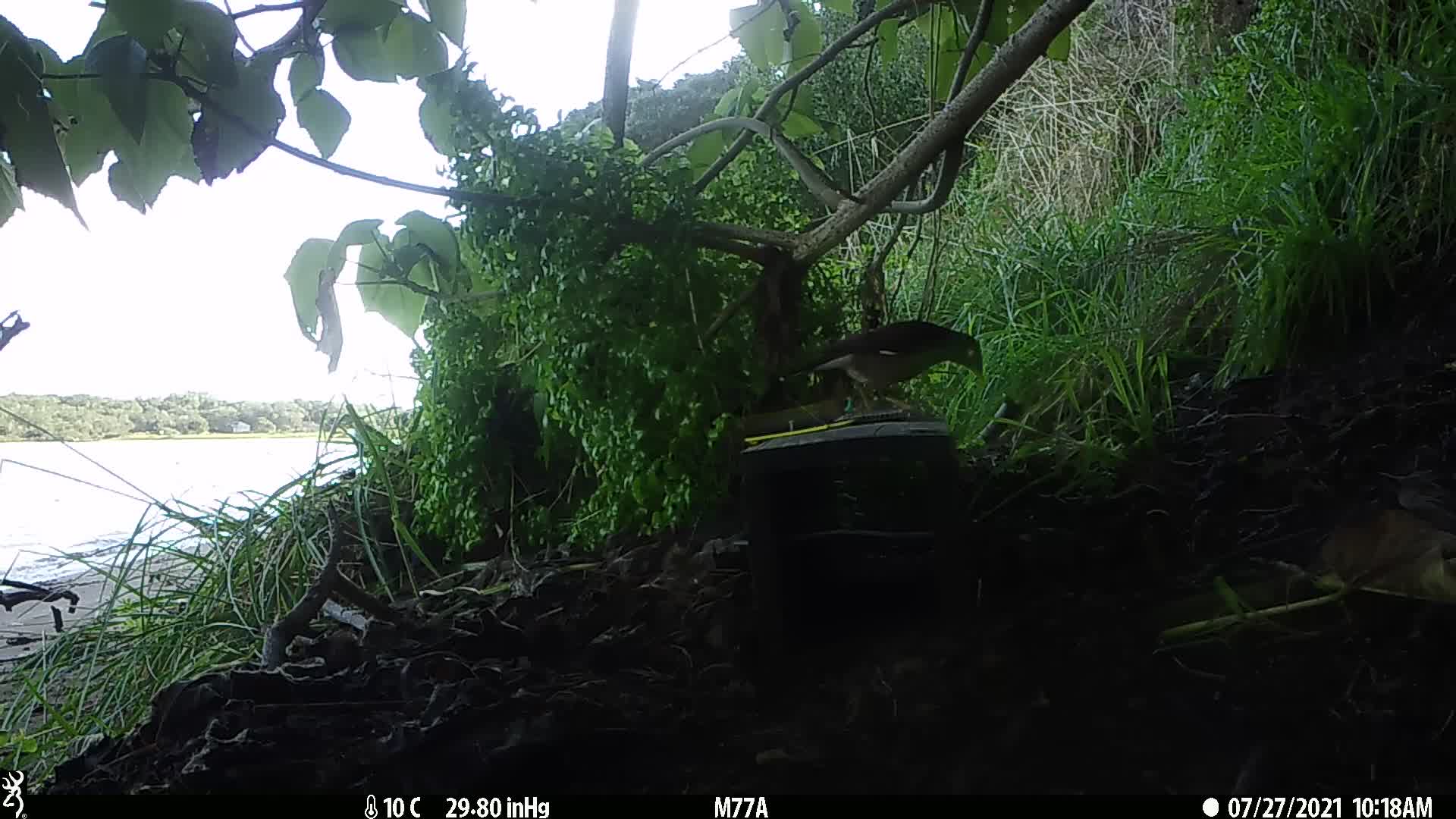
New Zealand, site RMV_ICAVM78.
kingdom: Animalia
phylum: Chordata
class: Aves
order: Passeriformes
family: Sturnidae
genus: Acridotheres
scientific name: Acridotheres tristis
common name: common myna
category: myna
Myna (common myna) (Acridotheres tristis).